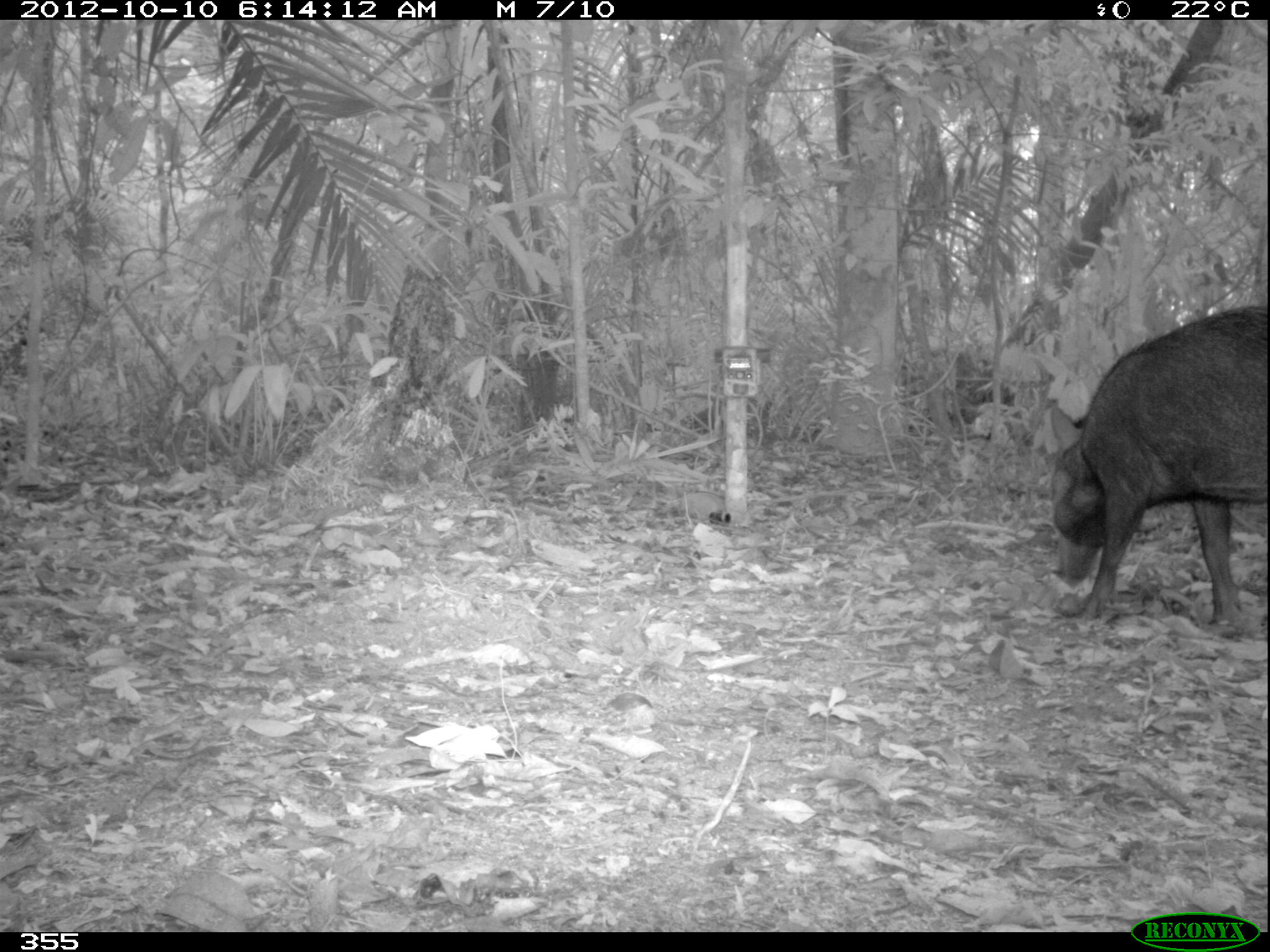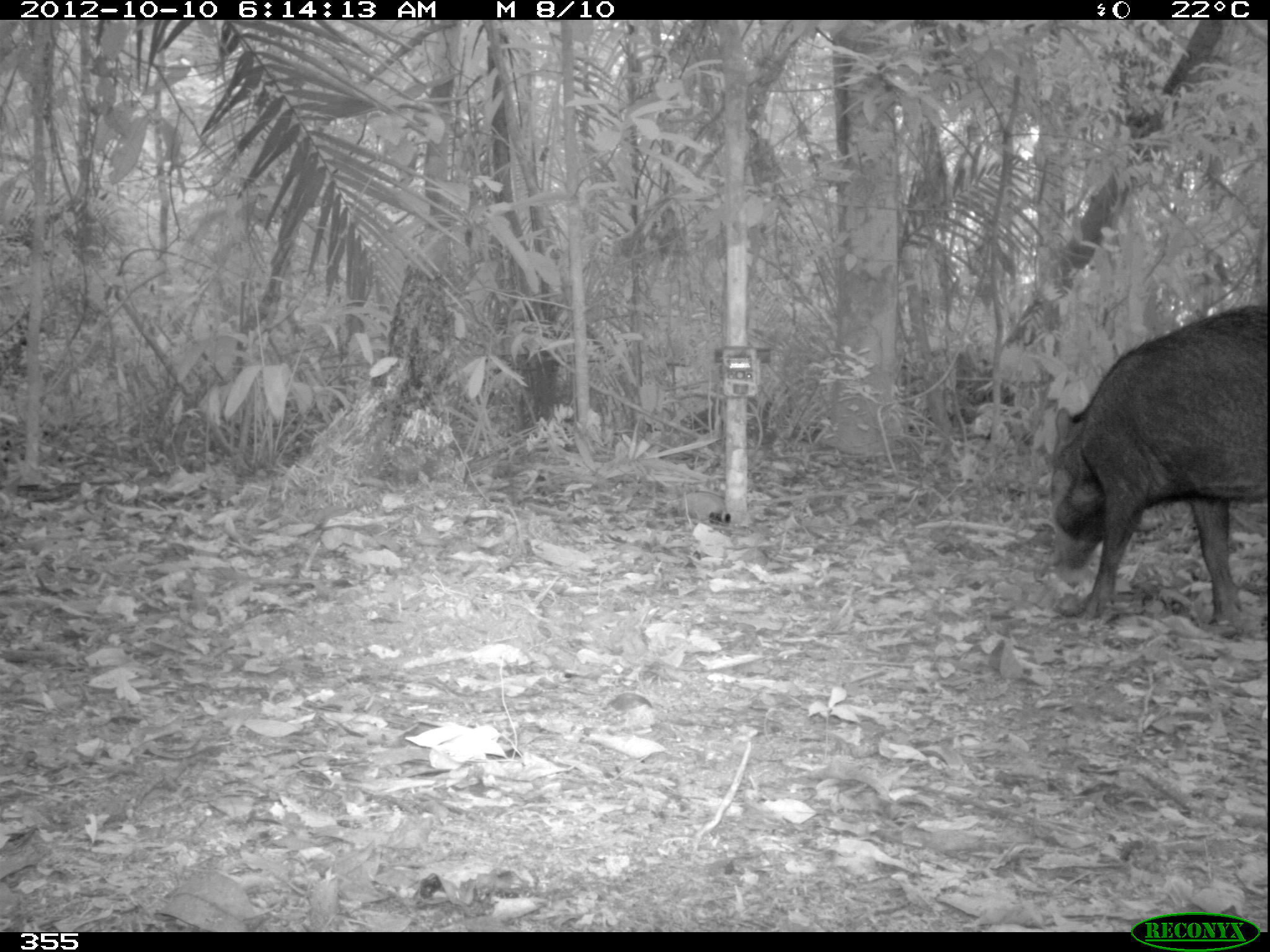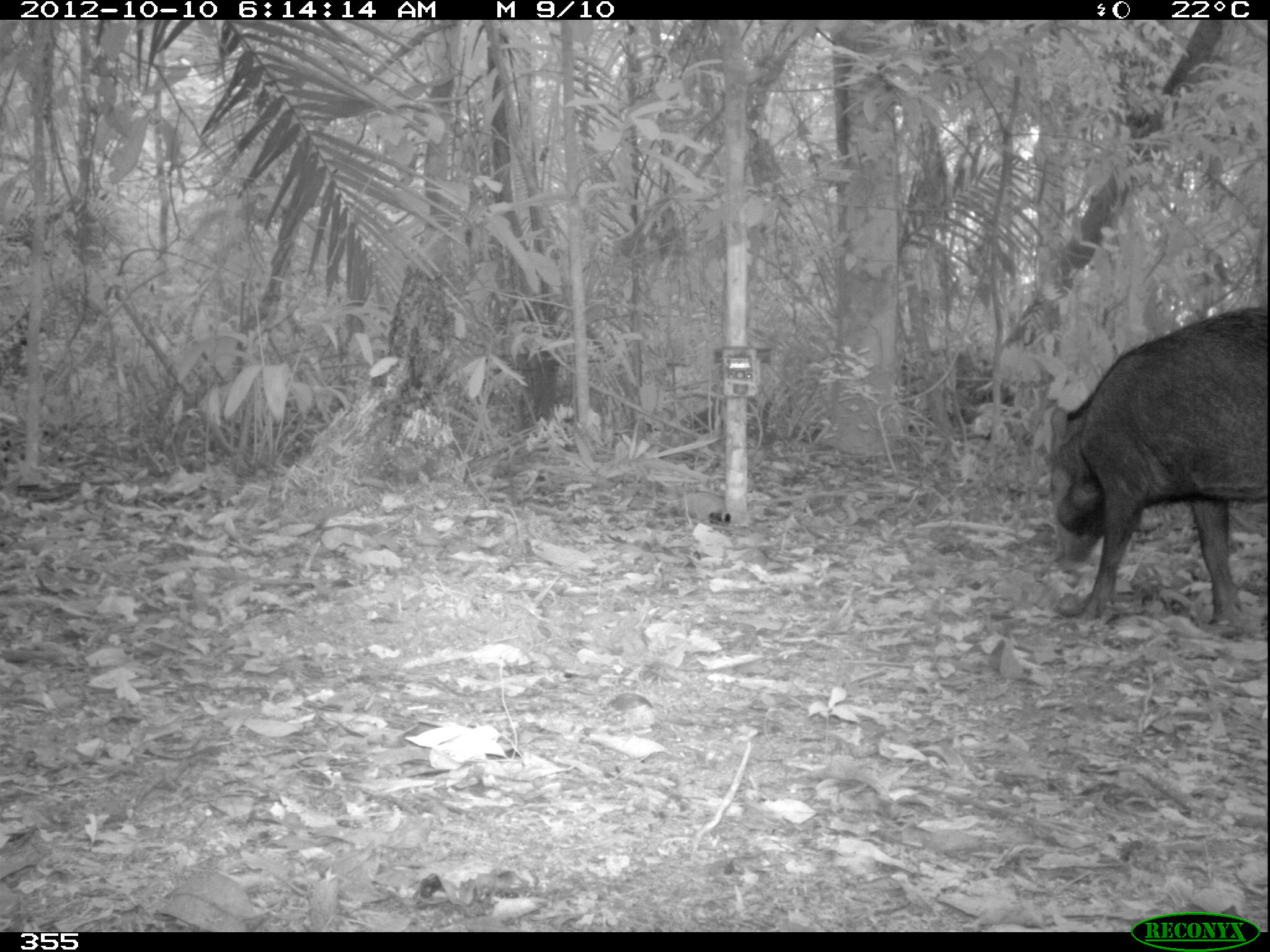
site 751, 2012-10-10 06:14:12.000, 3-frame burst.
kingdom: Animalia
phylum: Chordata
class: Mammalia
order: Artiodactyla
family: Tayassuidae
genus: Tayassu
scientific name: Tayassu pecari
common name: white-lipped peccary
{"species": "Tayassu pecari (white-lipped peccary)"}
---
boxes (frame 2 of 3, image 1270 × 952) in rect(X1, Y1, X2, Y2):
tayassu pecari: rect(1047, 303, 1266, 625)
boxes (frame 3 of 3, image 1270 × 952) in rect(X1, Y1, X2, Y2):
tayassu pecari: rect(1046, 303, 1267, 624)